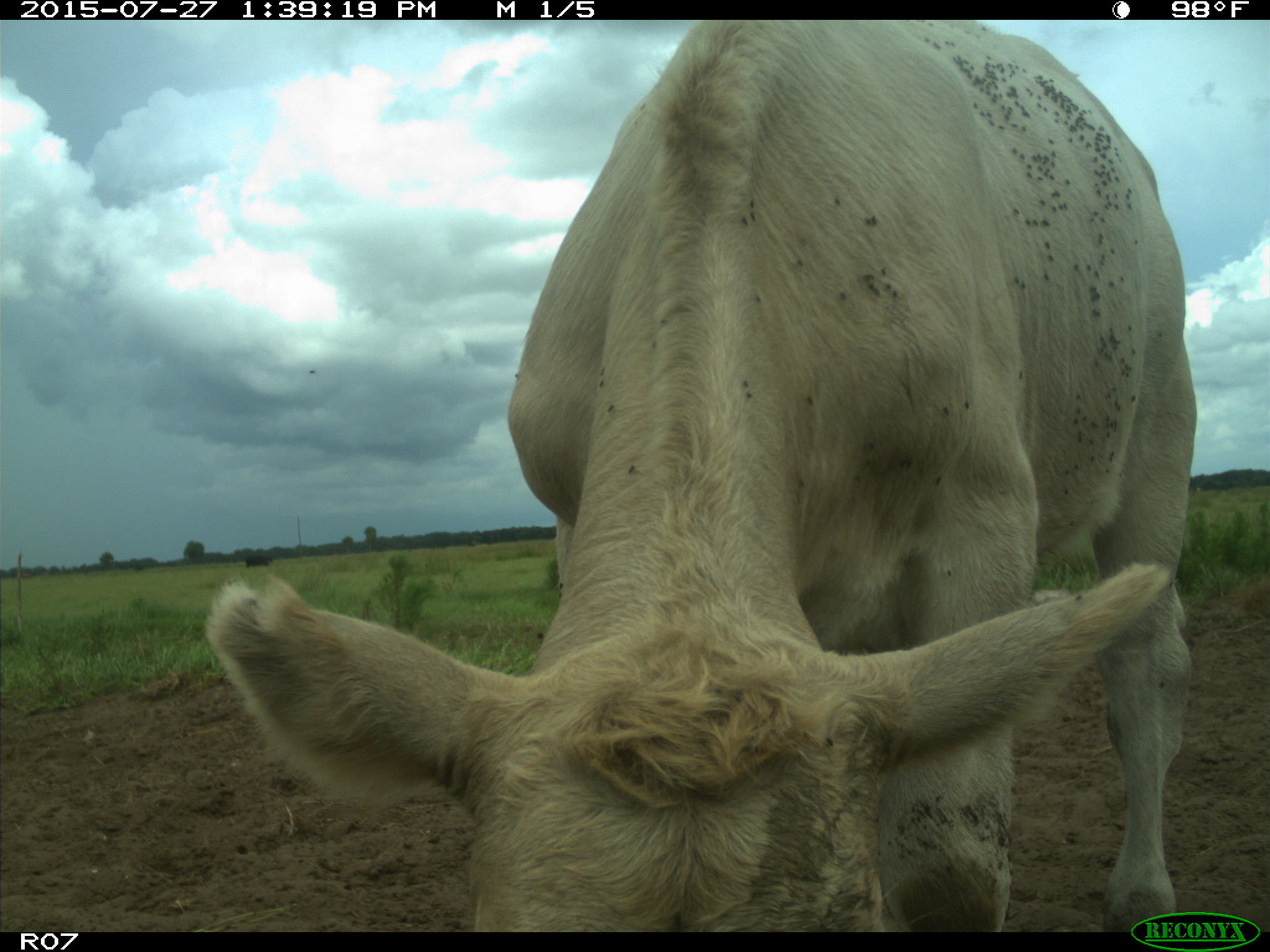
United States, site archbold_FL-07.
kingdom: Animalia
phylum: Chordata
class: Mammalia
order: Artiodactyla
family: Bovidae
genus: Bos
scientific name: Bos taurus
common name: domestic cow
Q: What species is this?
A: Bos taurus (domestic cow).